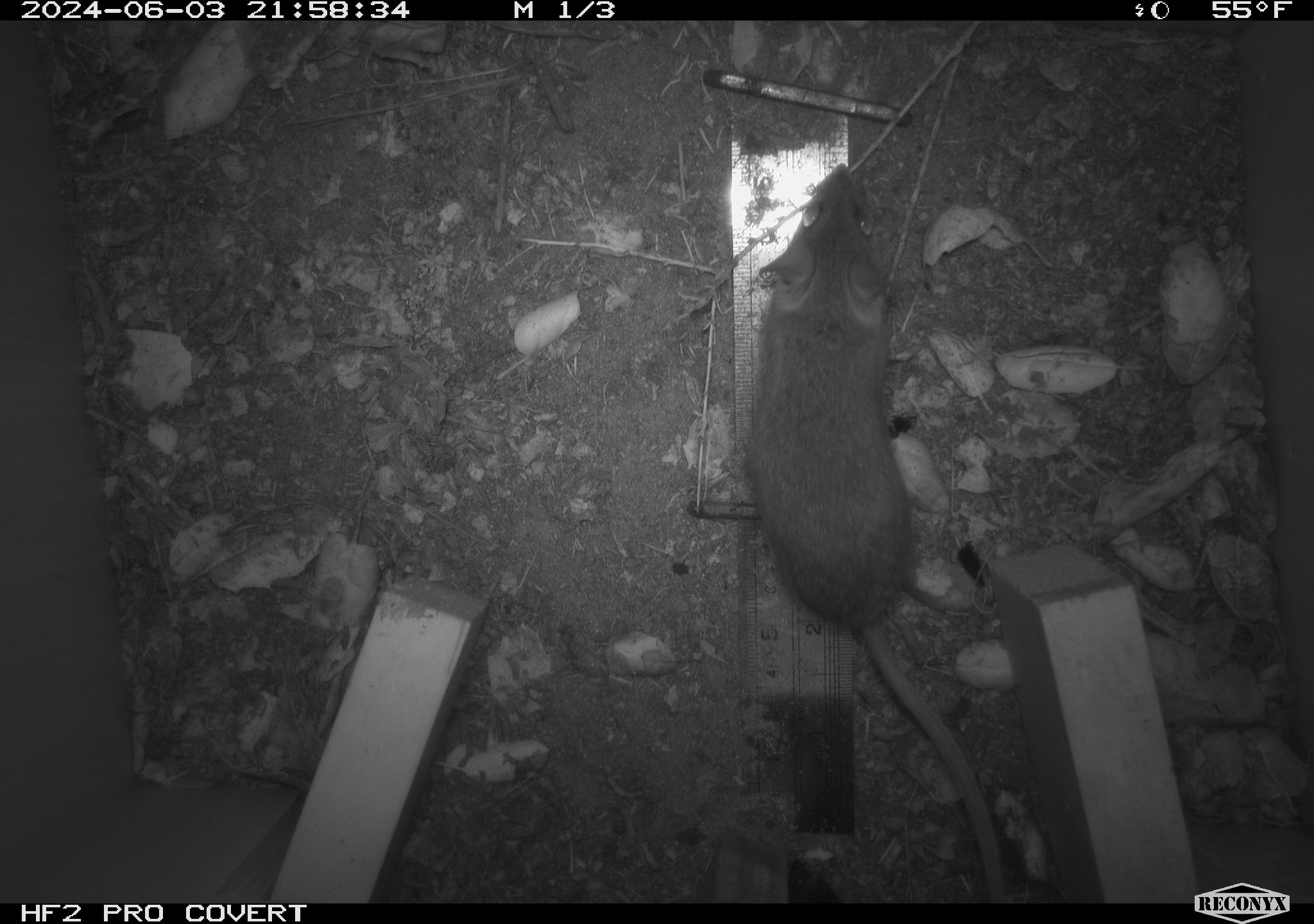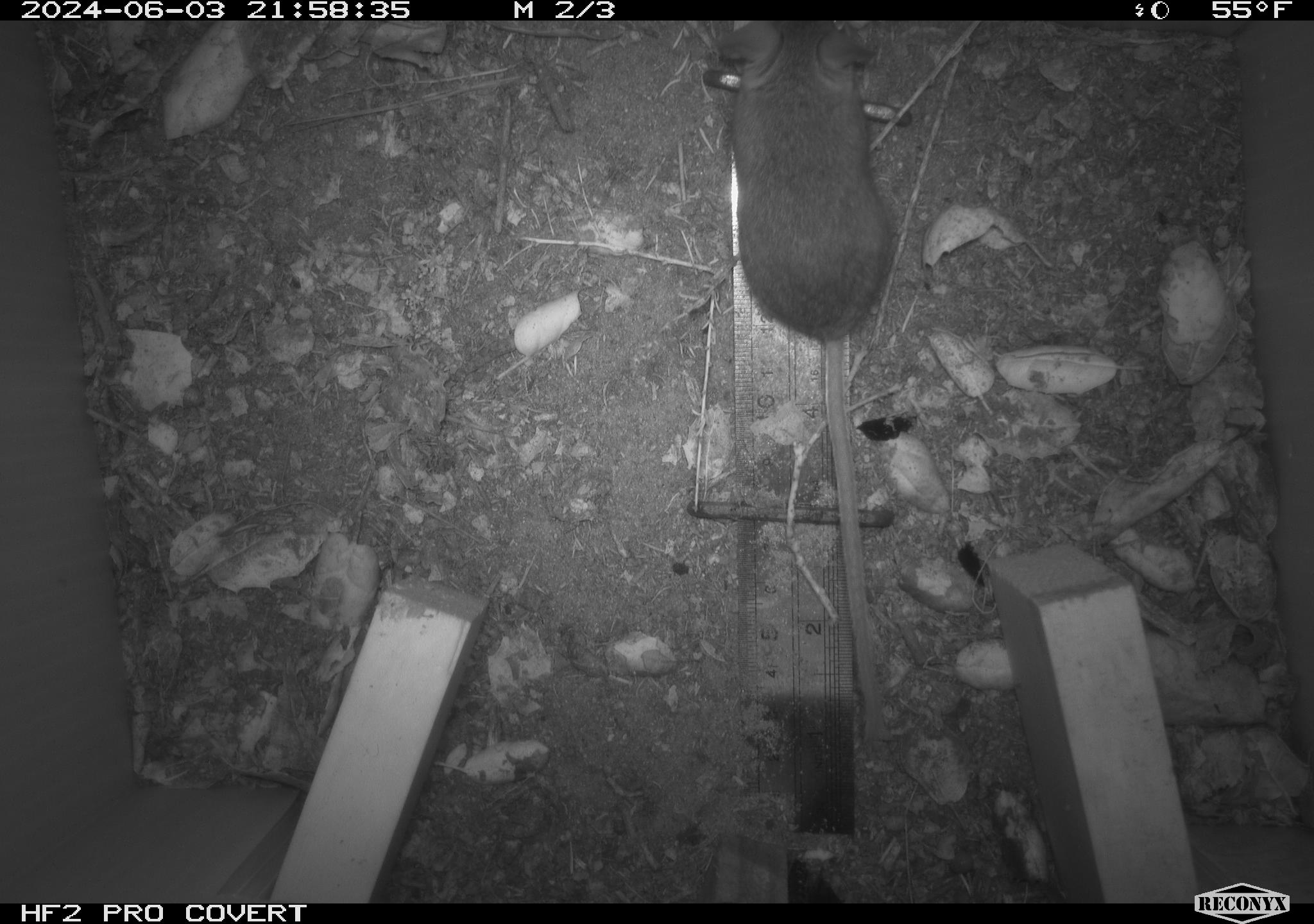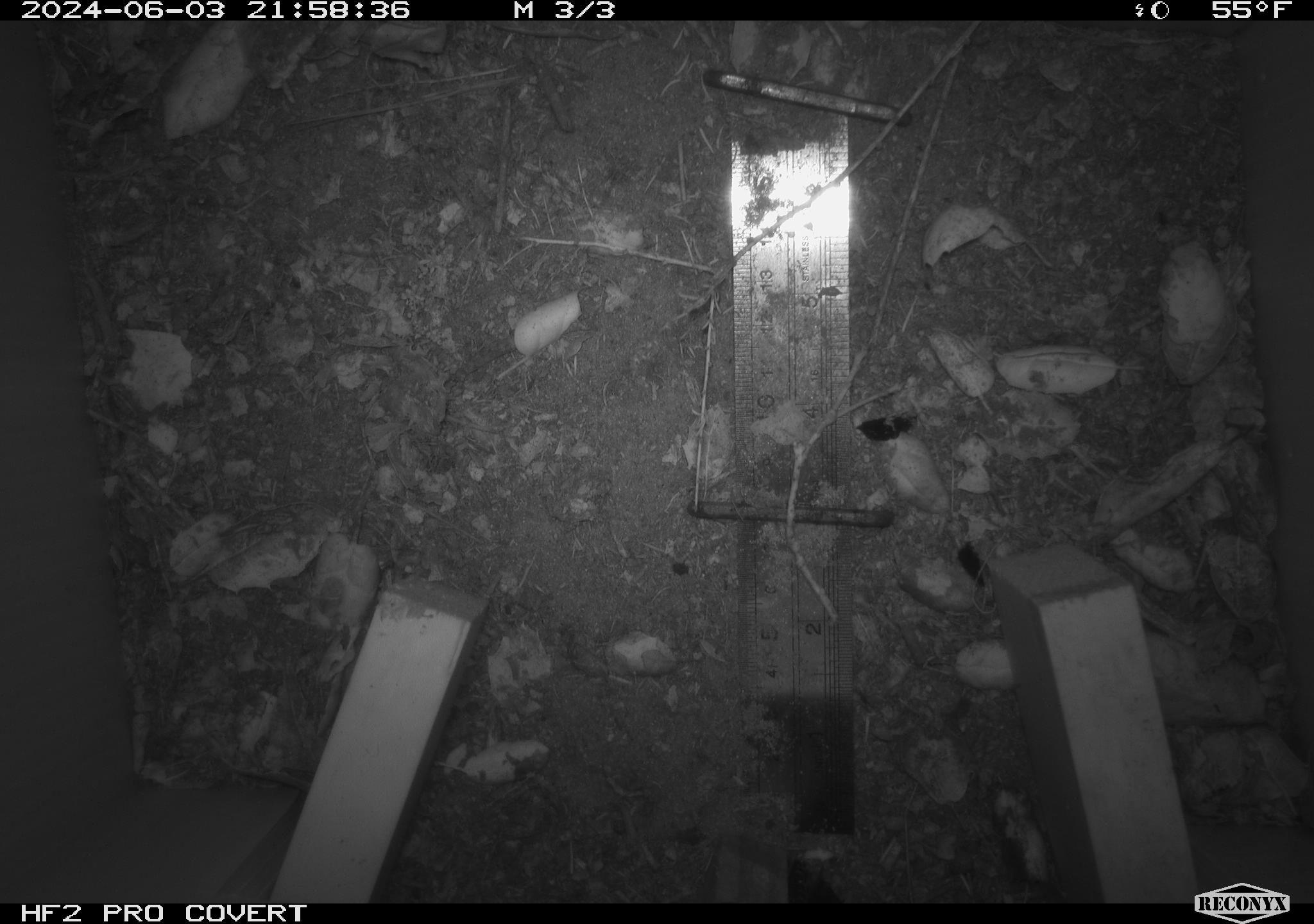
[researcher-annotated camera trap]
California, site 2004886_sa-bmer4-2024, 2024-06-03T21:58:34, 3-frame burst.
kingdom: Animalia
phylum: Chordata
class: Mammalia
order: Rodentia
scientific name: Rodentia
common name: mouse species